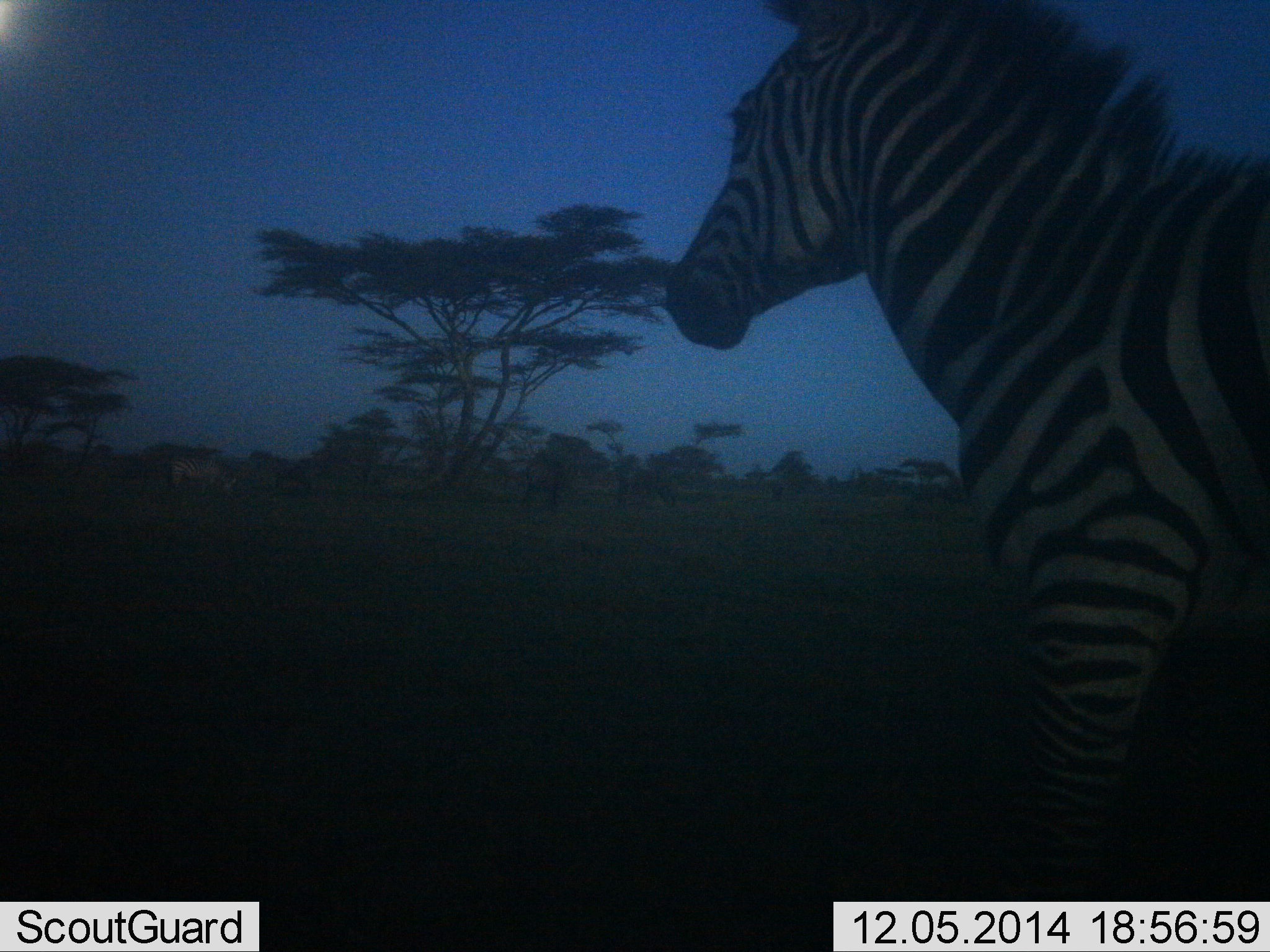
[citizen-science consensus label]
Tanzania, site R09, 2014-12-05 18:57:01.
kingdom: Animalia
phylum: Chordata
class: Mammalia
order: Perissodactyla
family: Equidae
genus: Equus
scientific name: Equus quagga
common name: plains zebra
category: zebra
Zebra (plains zebra) (Equus quagga), count 1. Behavior (volunteer vote fractions): standing 82%, resting 0%, moving 18%, interacting 0%. Young present (vote fraction): 0%. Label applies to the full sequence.